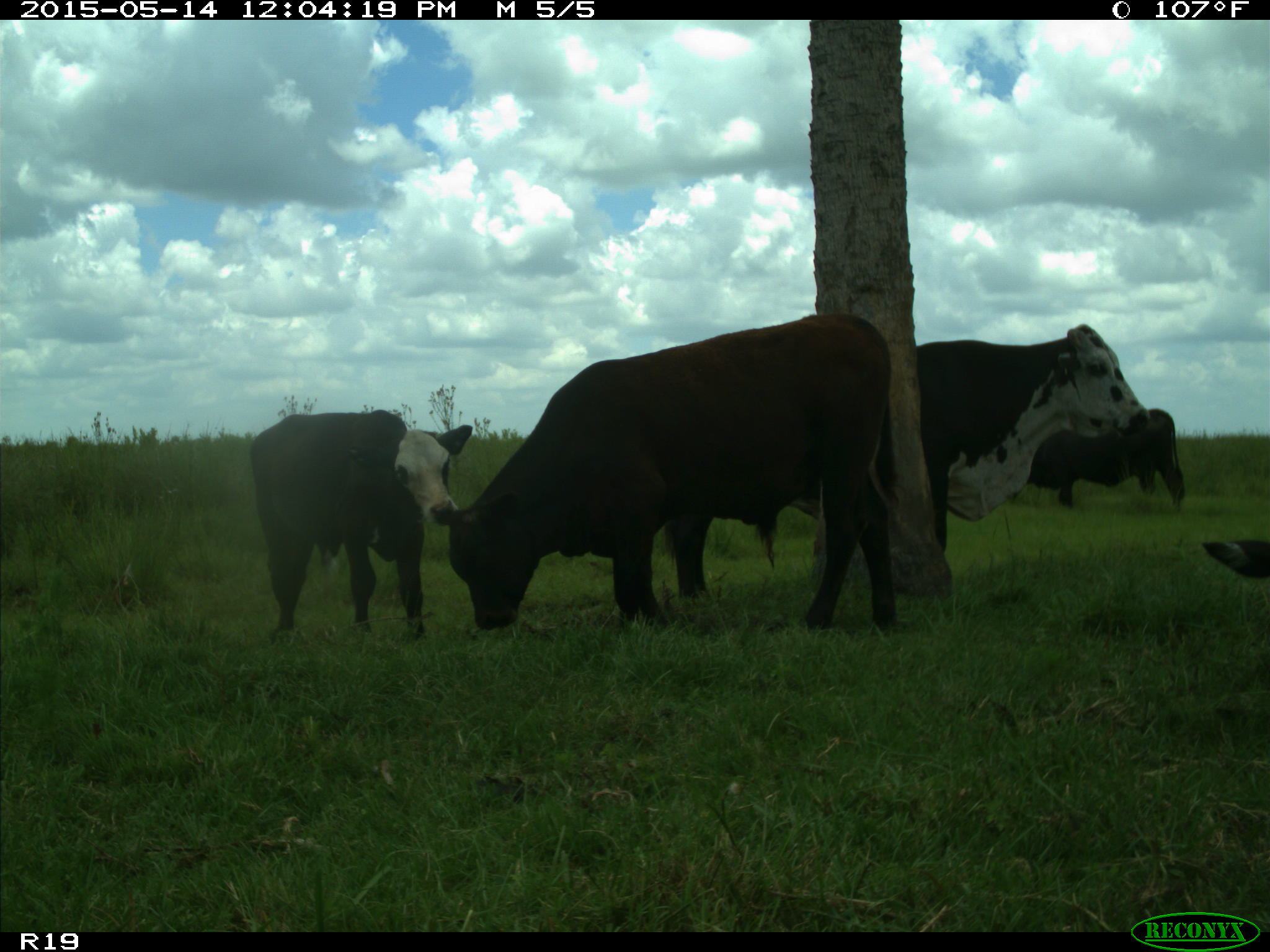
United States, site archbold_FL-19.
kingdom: Animalia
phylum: Chordata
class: Mammalia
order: Artiodactyla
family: Bovidae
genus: Bos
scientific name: Bos taurus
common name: domestic cow